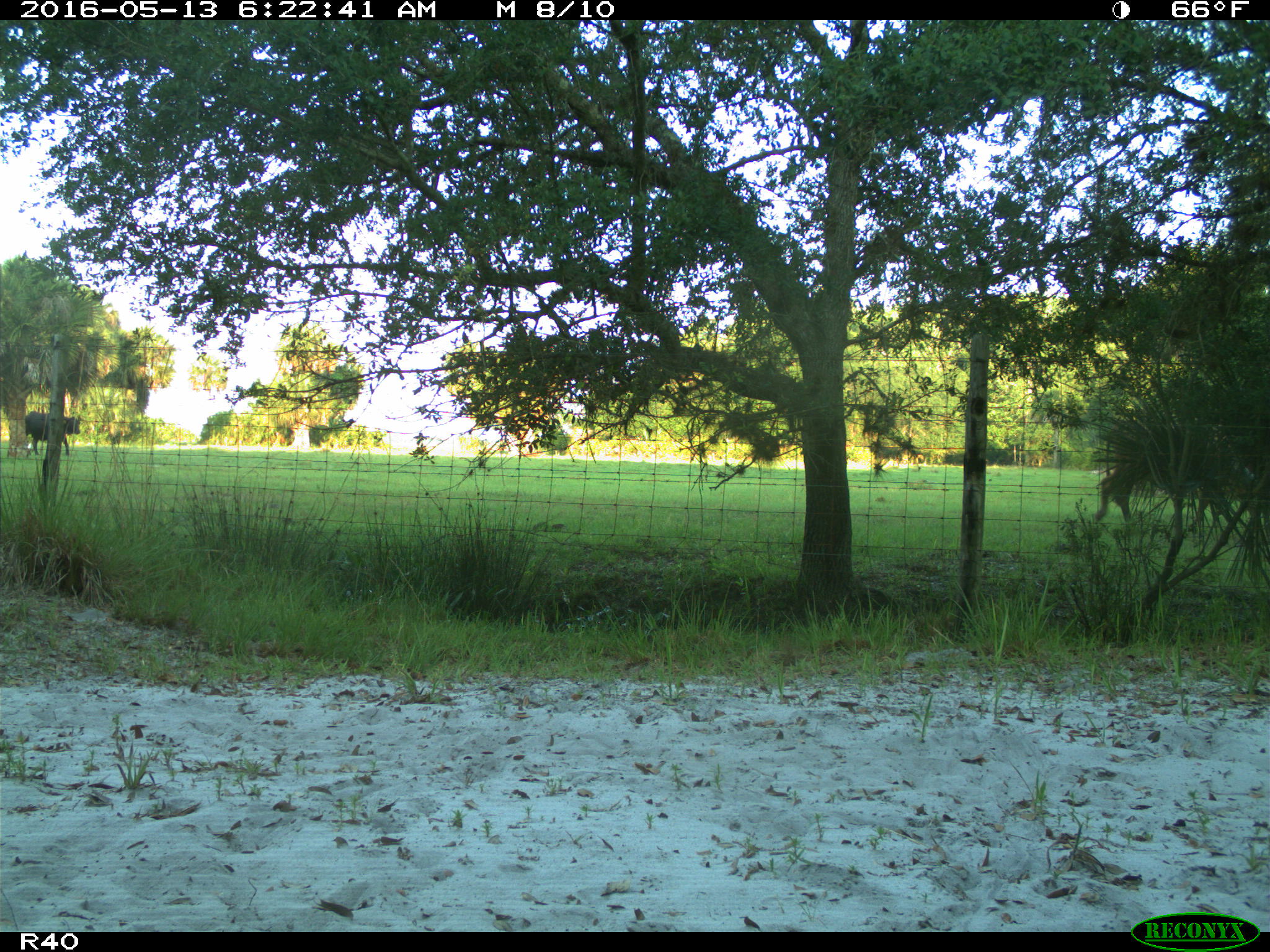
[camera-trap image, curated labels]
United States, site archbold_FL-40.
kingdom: Animalia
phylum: Chordata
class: Mammalia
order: Artiodactyla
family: Bovidae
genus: Bos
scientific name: Bos taurus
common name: domestic cow